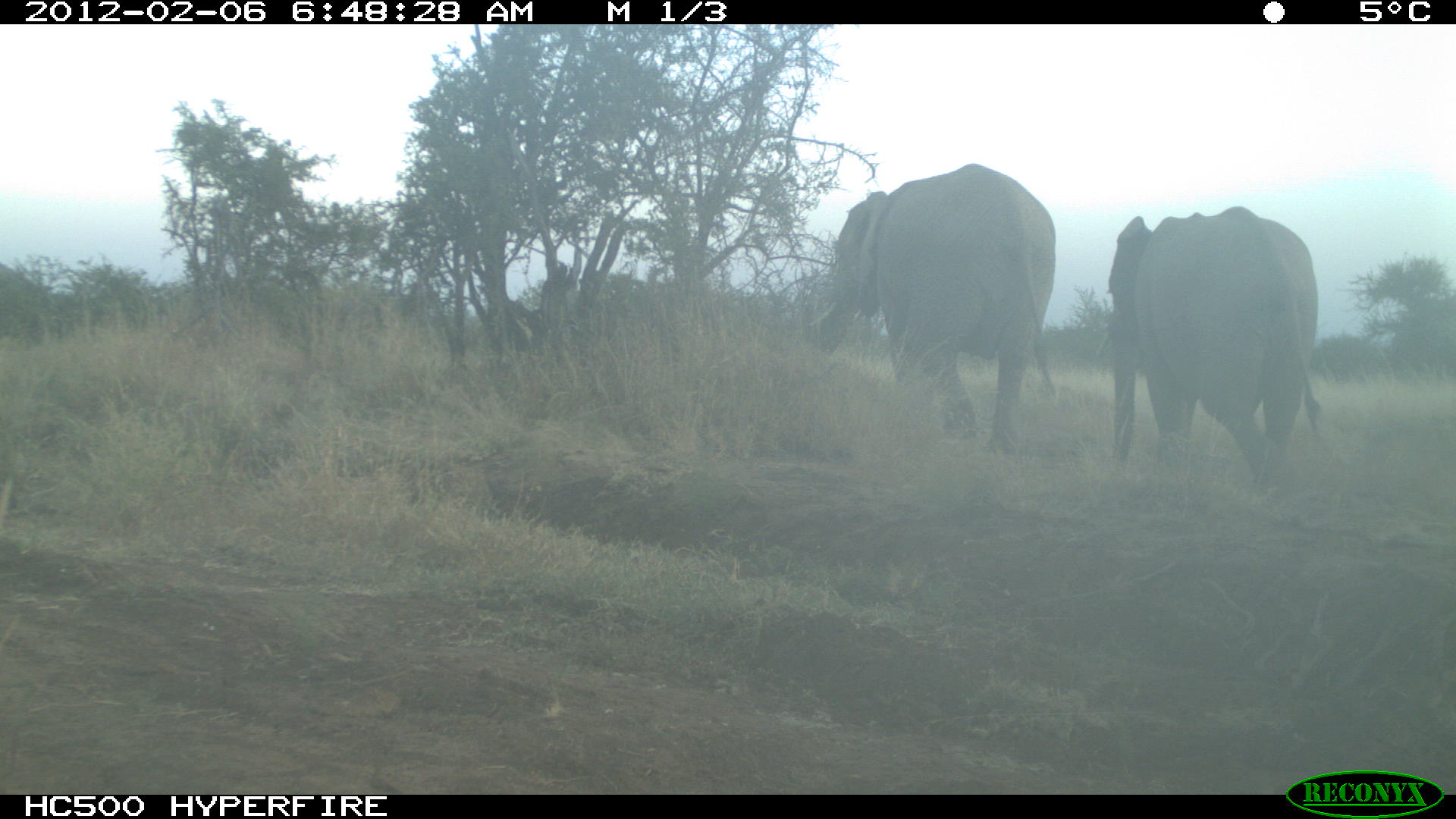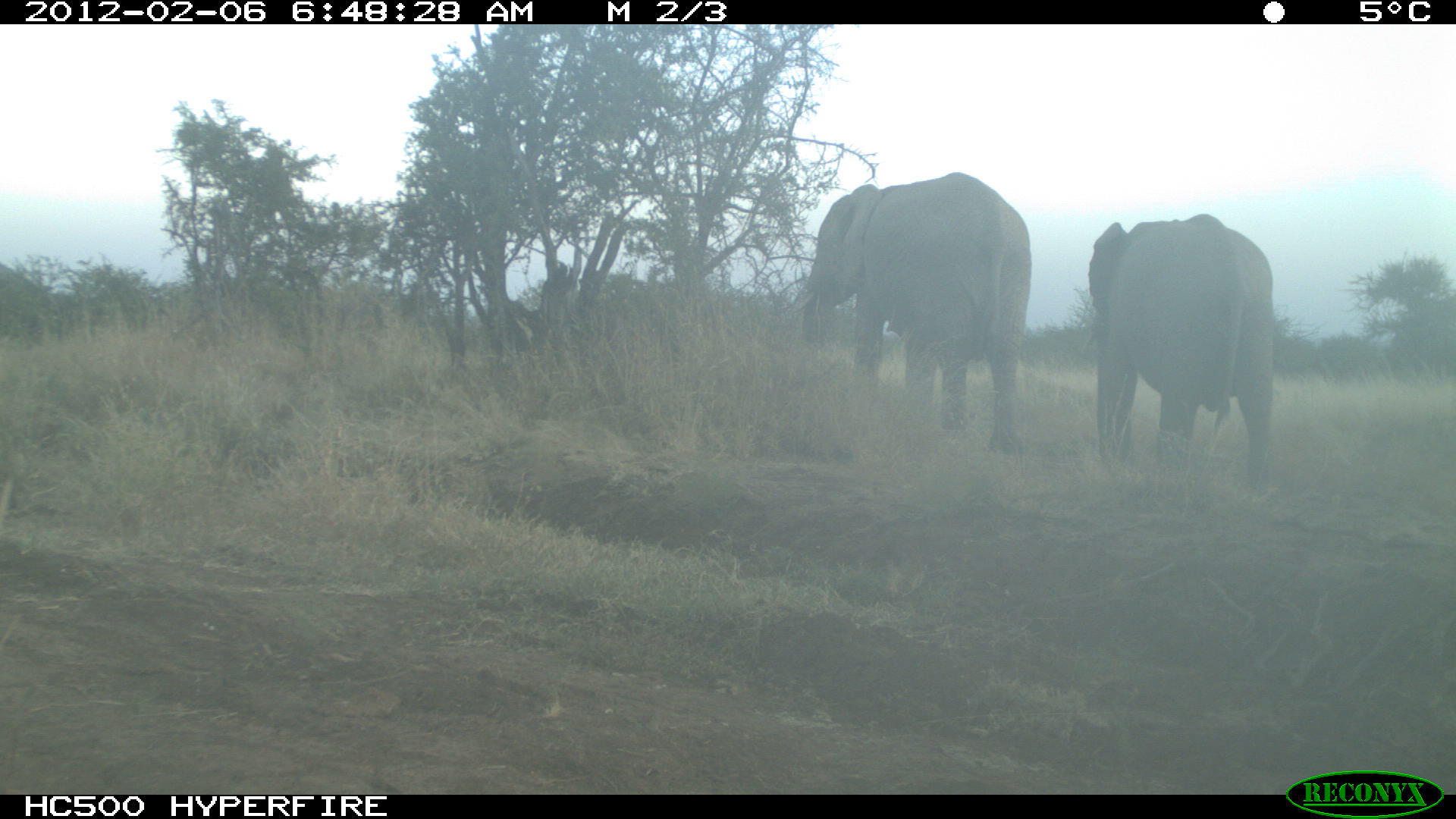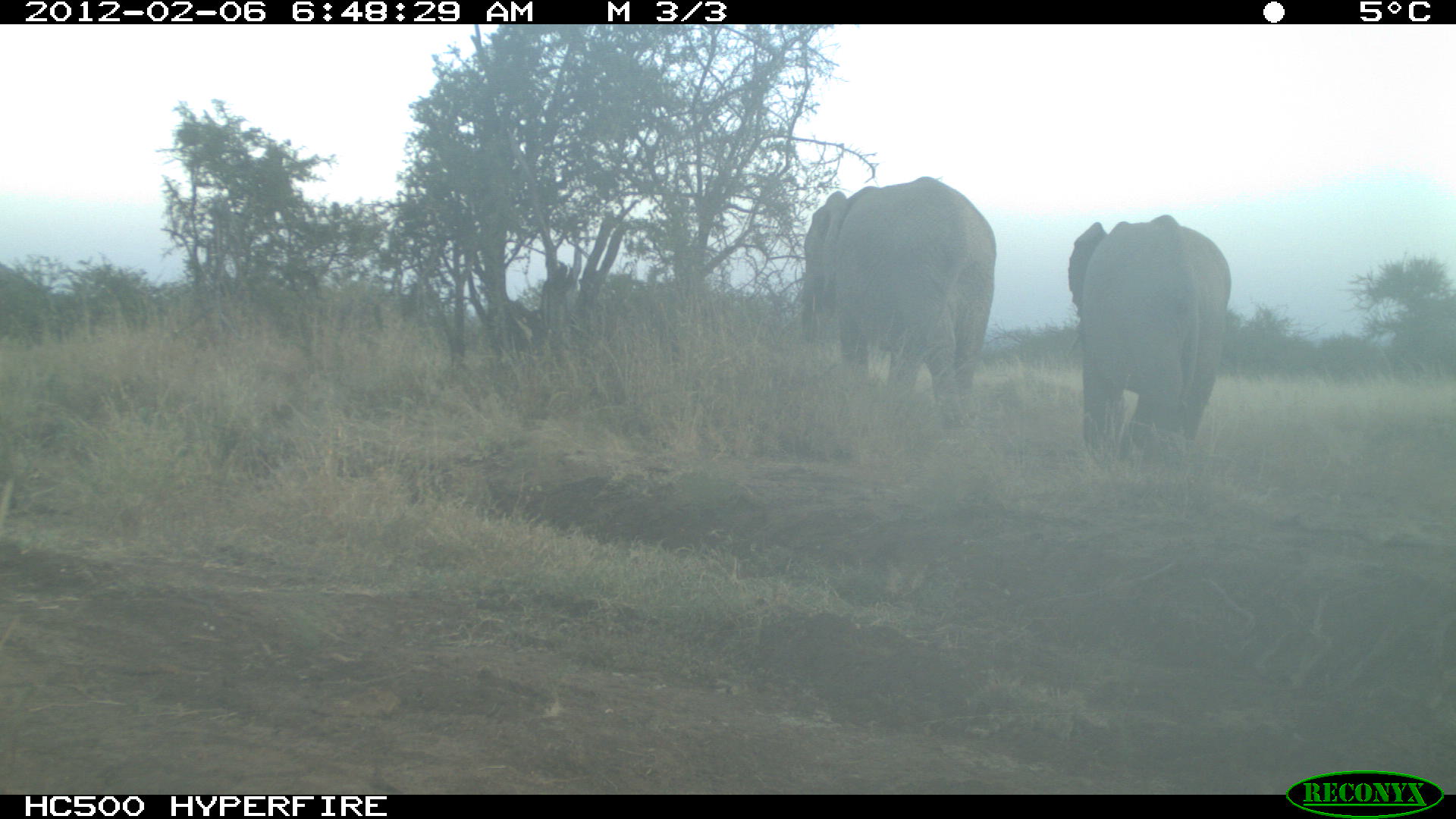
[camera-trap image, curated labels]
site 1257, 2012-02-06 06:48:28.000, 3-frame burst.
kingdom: Animalia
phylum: Chordata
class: Mammalia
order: Proboscidea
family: Elephantidae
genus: Loxodonta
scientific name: Loxodonta africana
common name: african bush elephant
Loxodonta africana (african bush elephant), count 2.